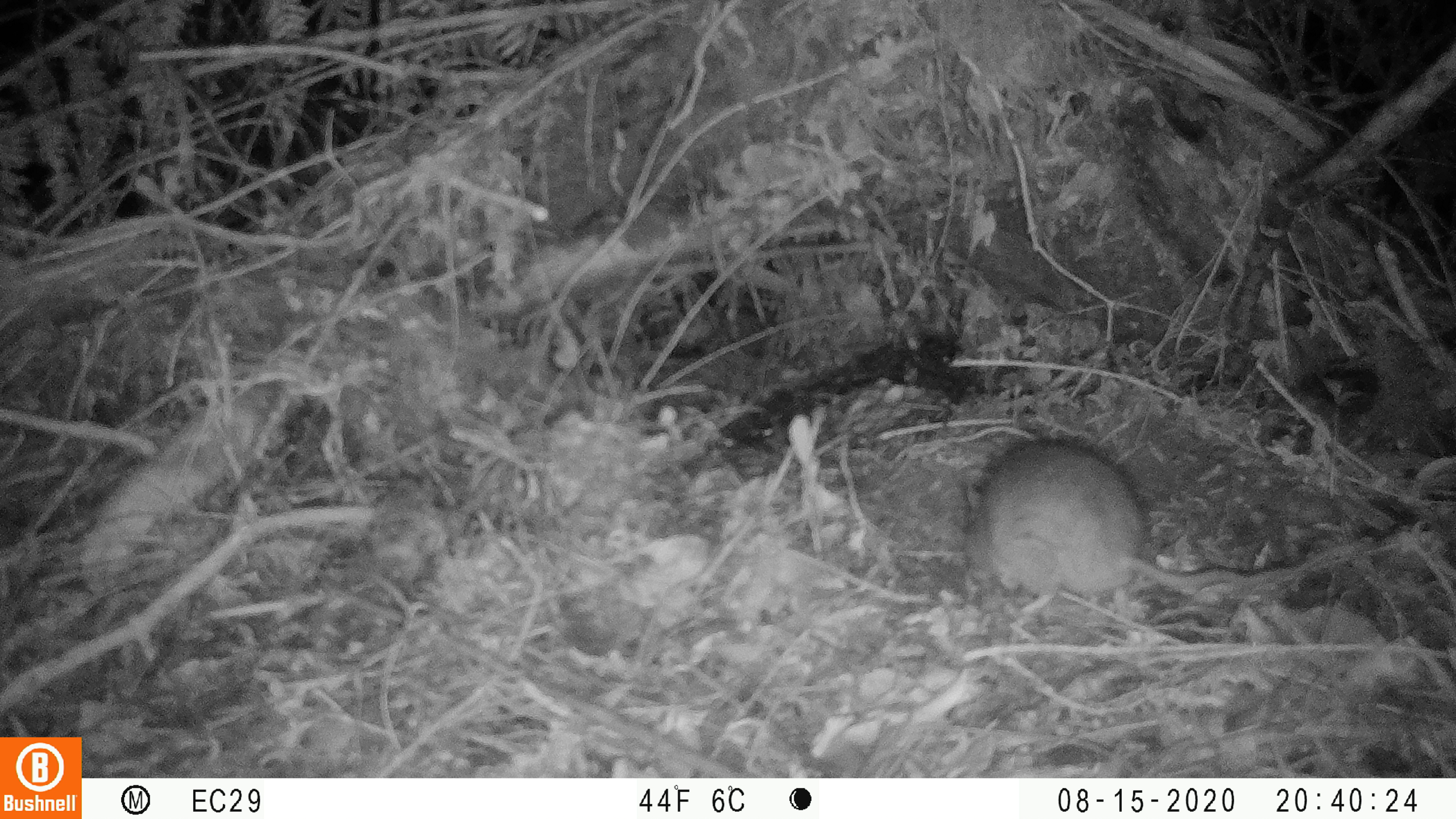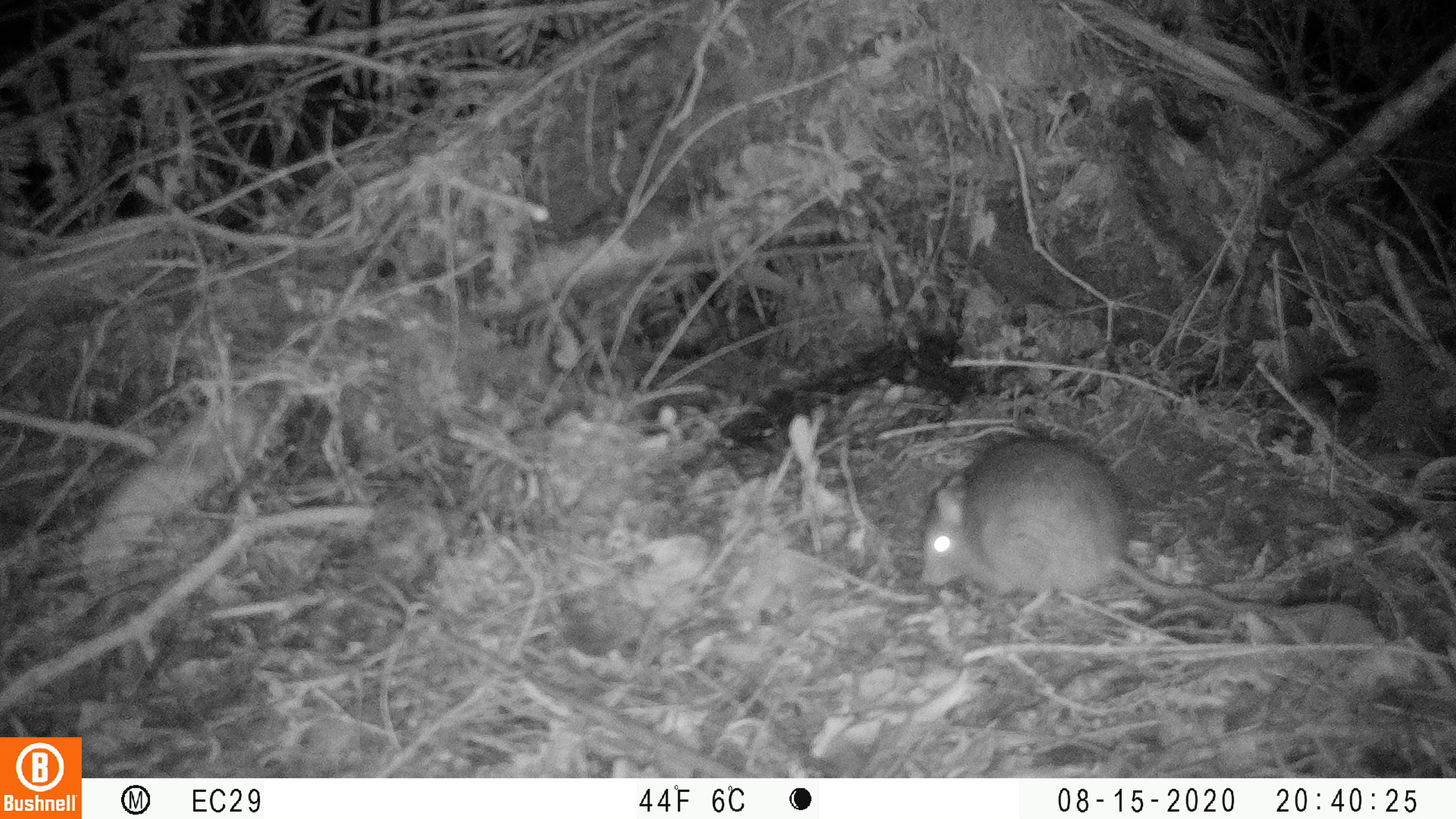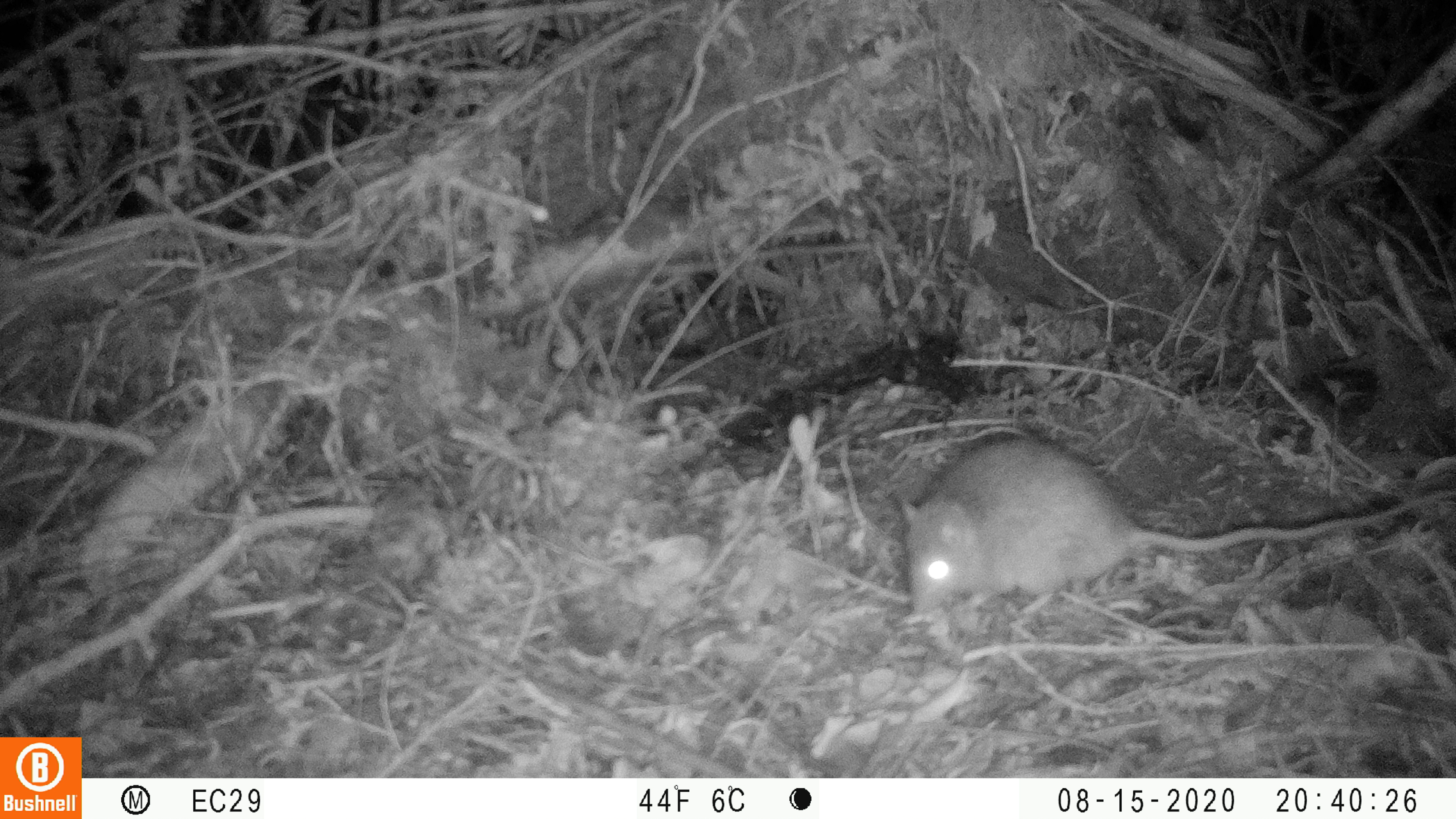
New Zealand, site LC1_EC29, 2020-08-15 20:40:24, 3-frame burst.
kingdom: Animalia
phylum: Chordata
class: Mammalia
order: Rodentia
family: Muridae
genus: Rattus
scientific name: Rattus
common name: rat